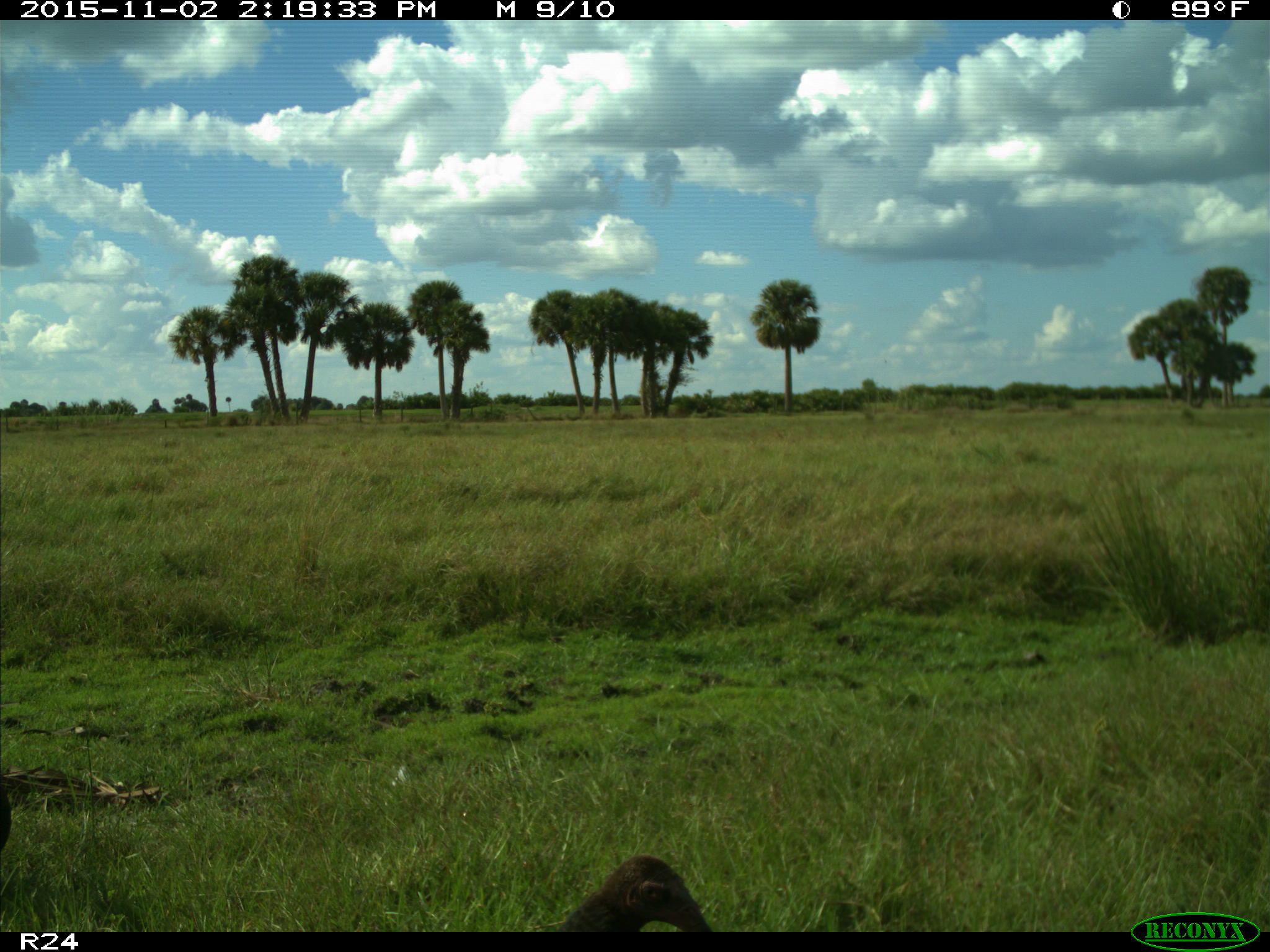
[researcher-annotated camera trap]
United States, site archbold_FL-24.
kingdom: Animalia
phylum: Chordata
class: Aves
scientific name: Aves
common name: birds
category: unidentified bird